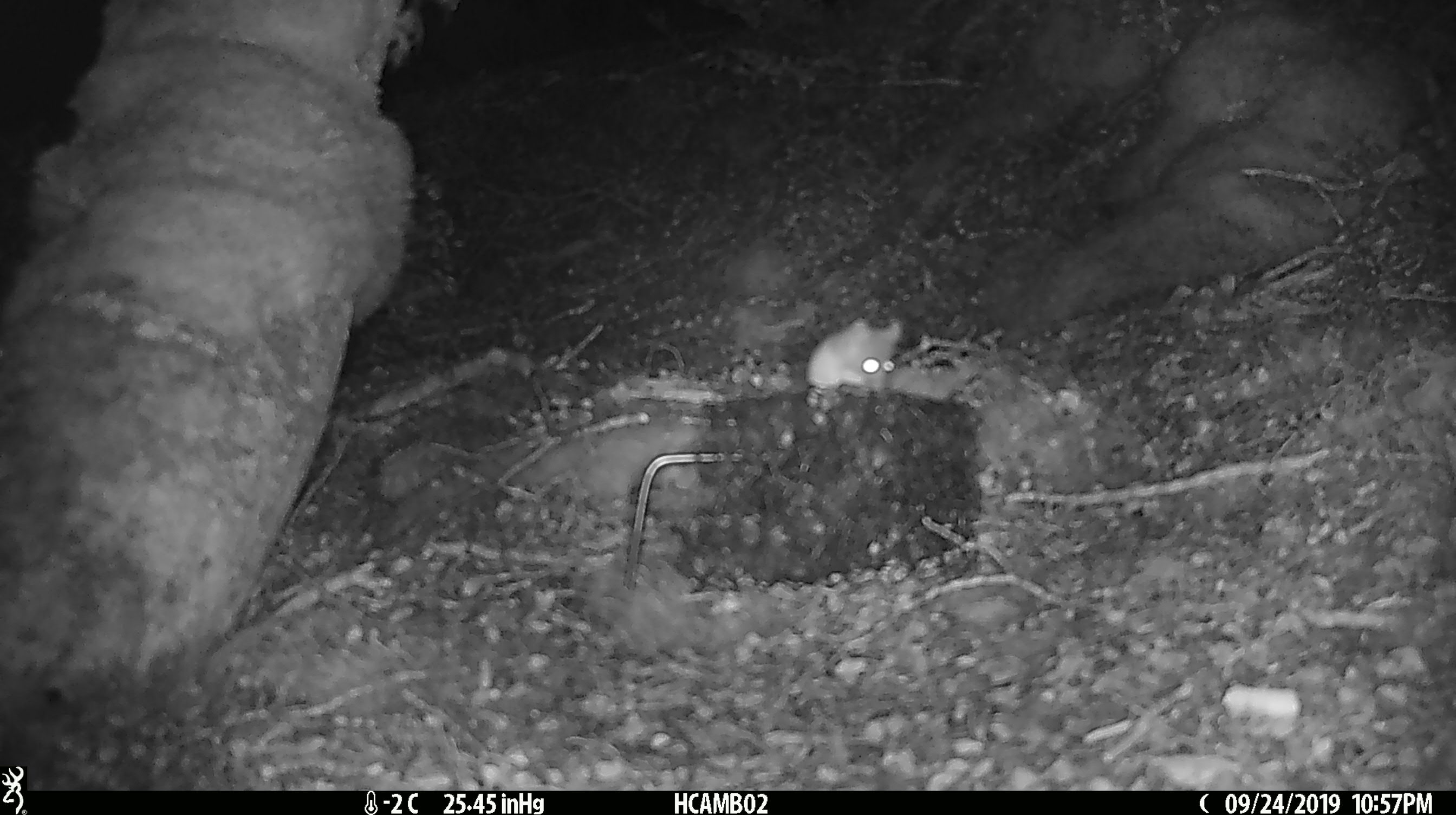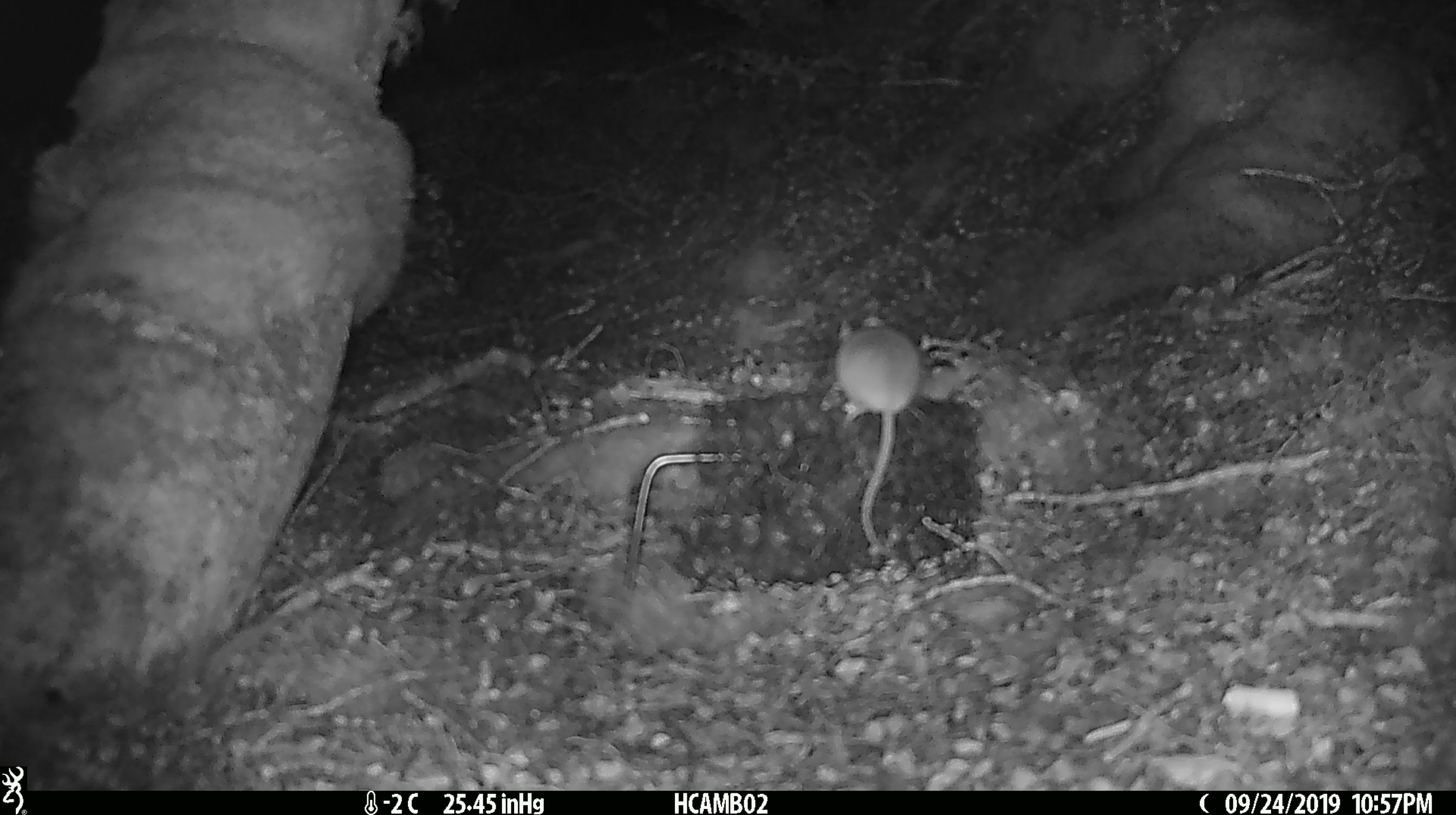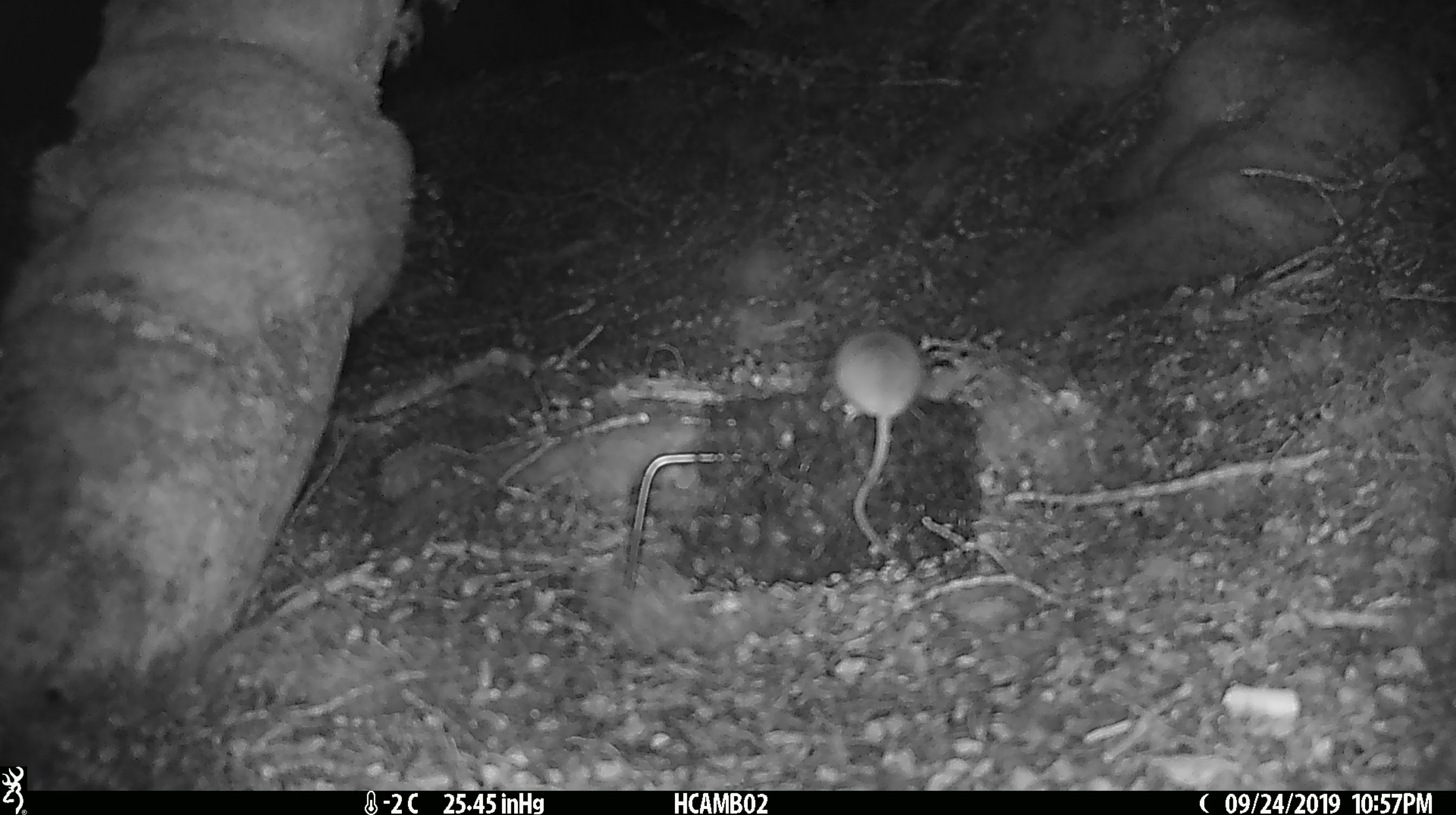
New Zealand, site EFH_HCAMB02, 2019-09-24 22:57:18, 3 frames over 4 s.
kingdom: Animalia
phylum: Chordata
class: Mammalia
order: Rodentia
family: Muridae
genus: Mus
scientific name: Mus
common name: mouse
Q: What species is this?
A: Mouse (Mus).